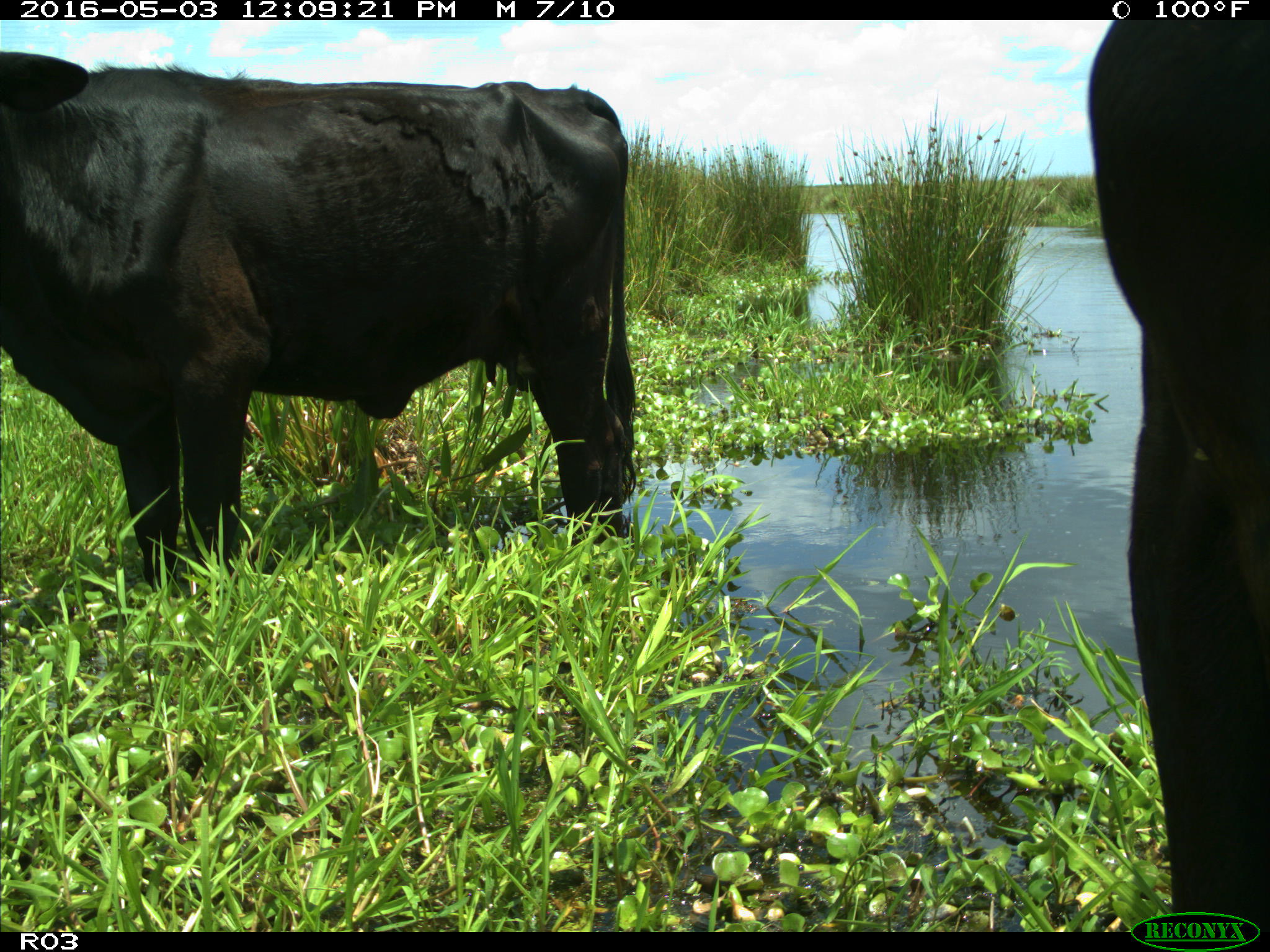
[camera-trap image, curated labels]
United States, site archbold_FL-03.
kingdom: Animalia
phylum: Chordata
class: Mammalia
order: Artiodactyla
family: Bovidae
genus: Bos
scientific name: Bos taurus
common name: domestic cow